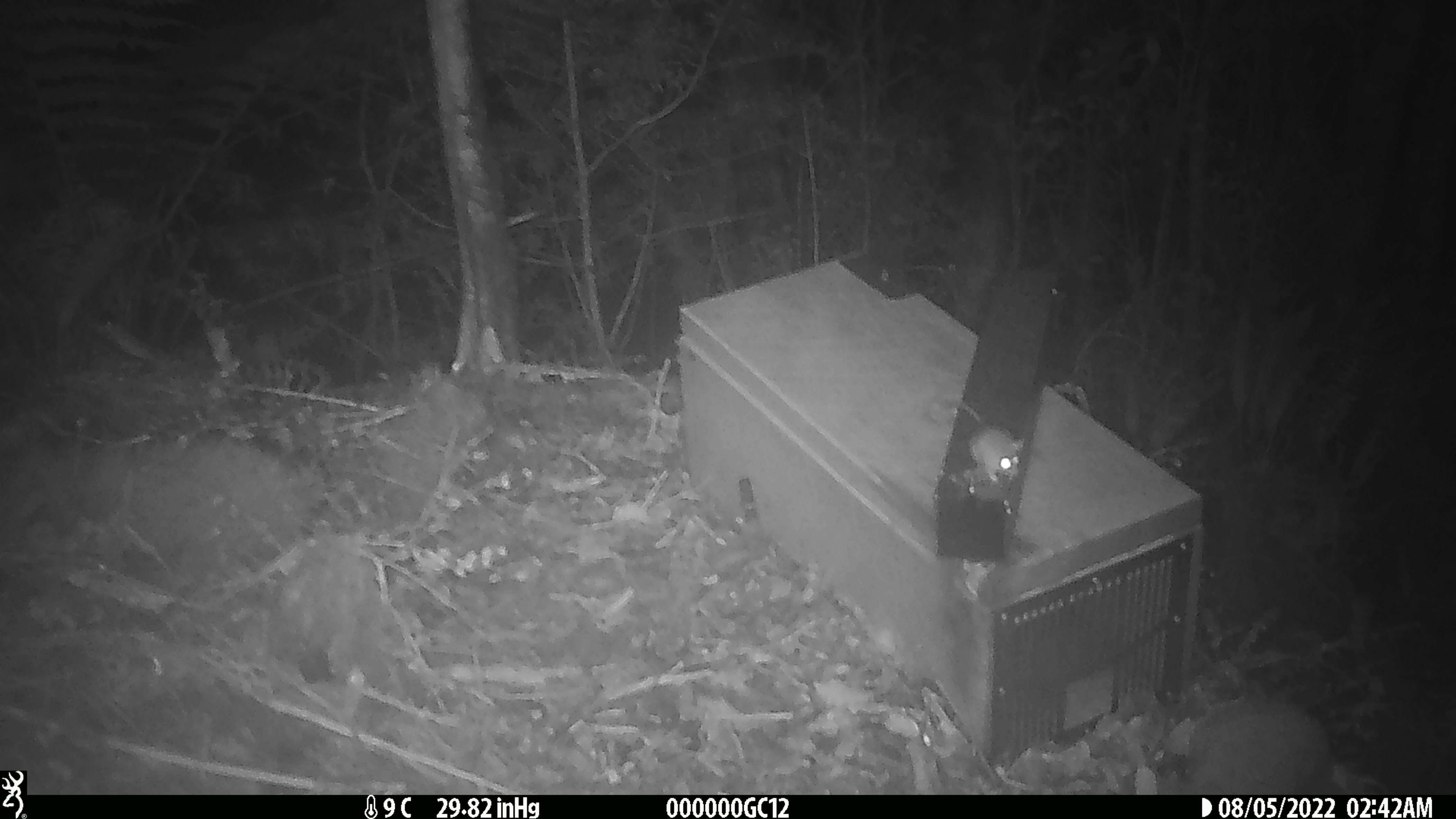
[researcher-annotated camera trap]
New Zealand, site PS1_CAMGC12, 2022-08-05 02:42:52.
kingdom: Animalia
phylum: Chordata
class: Mammalia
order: Rodentia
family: Muridae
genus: Mus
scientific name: Mus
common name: mouse